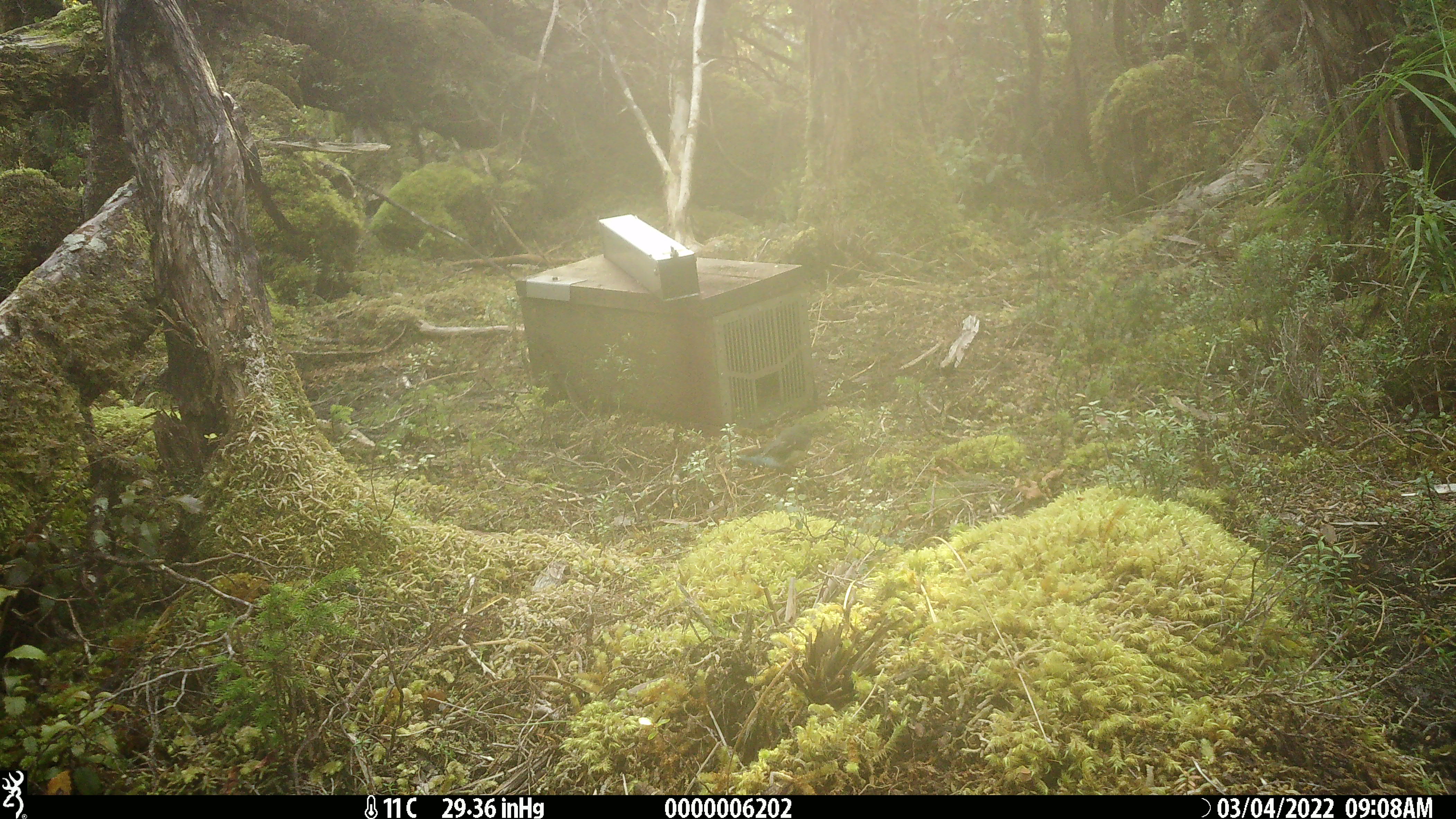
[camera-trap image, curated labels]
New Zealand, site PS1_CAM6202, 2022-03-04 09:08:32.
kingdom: Animalia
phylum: Chordata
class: Aves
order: Passeriformes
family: Petroicidae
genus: Petroica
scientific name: Petroica macrocephala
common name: tomtit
Tomtit (Petroica macrocephala).